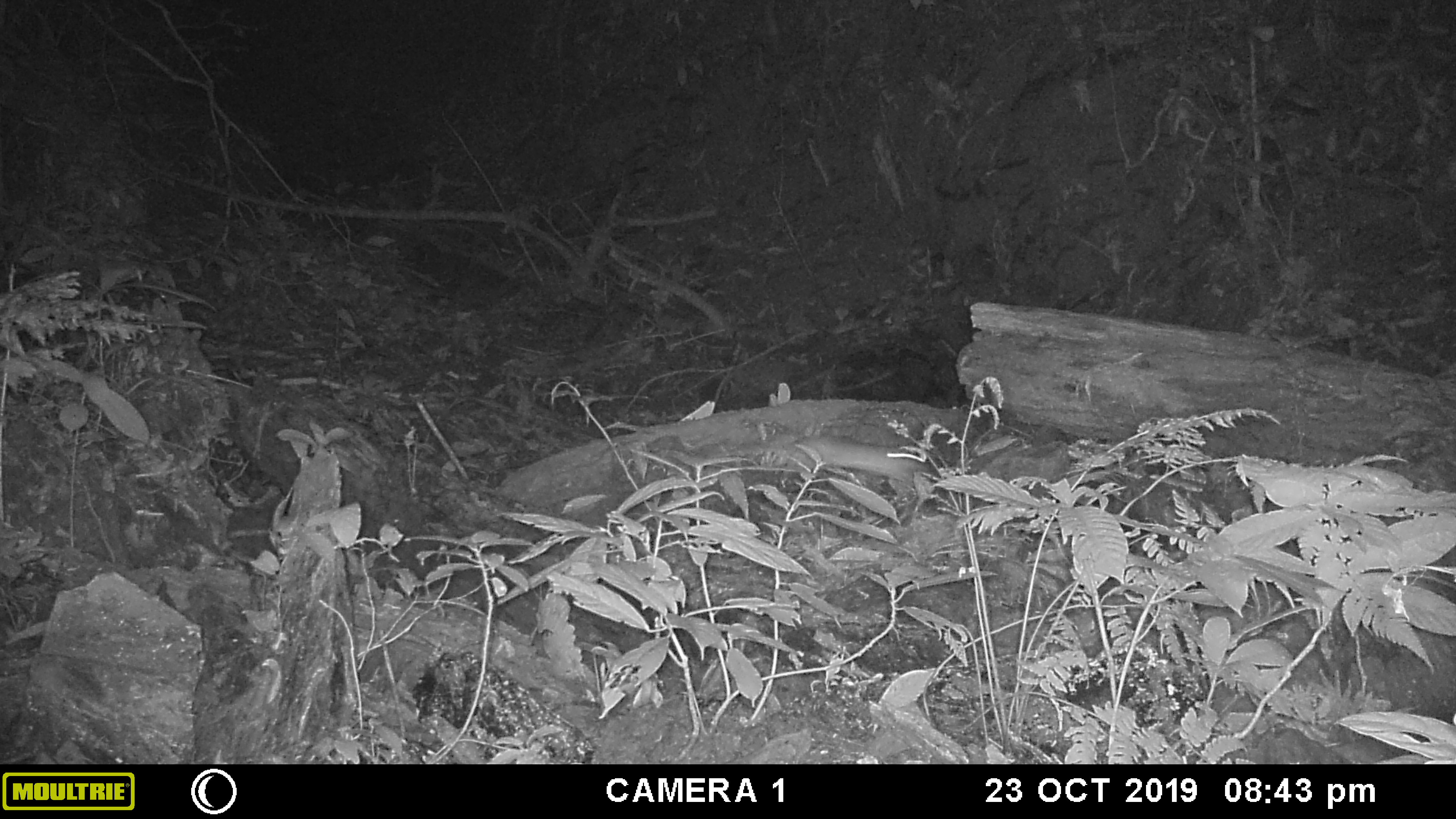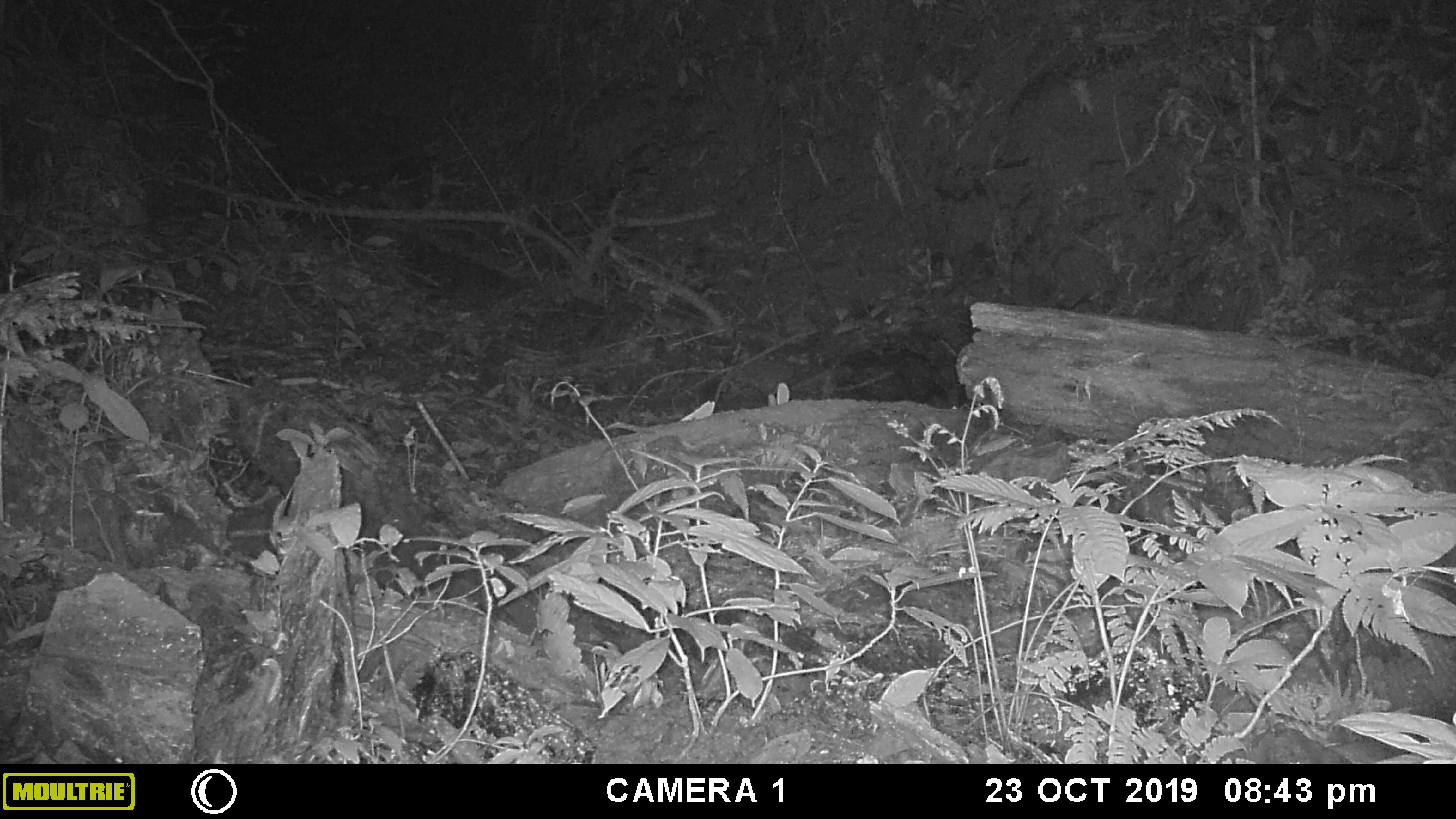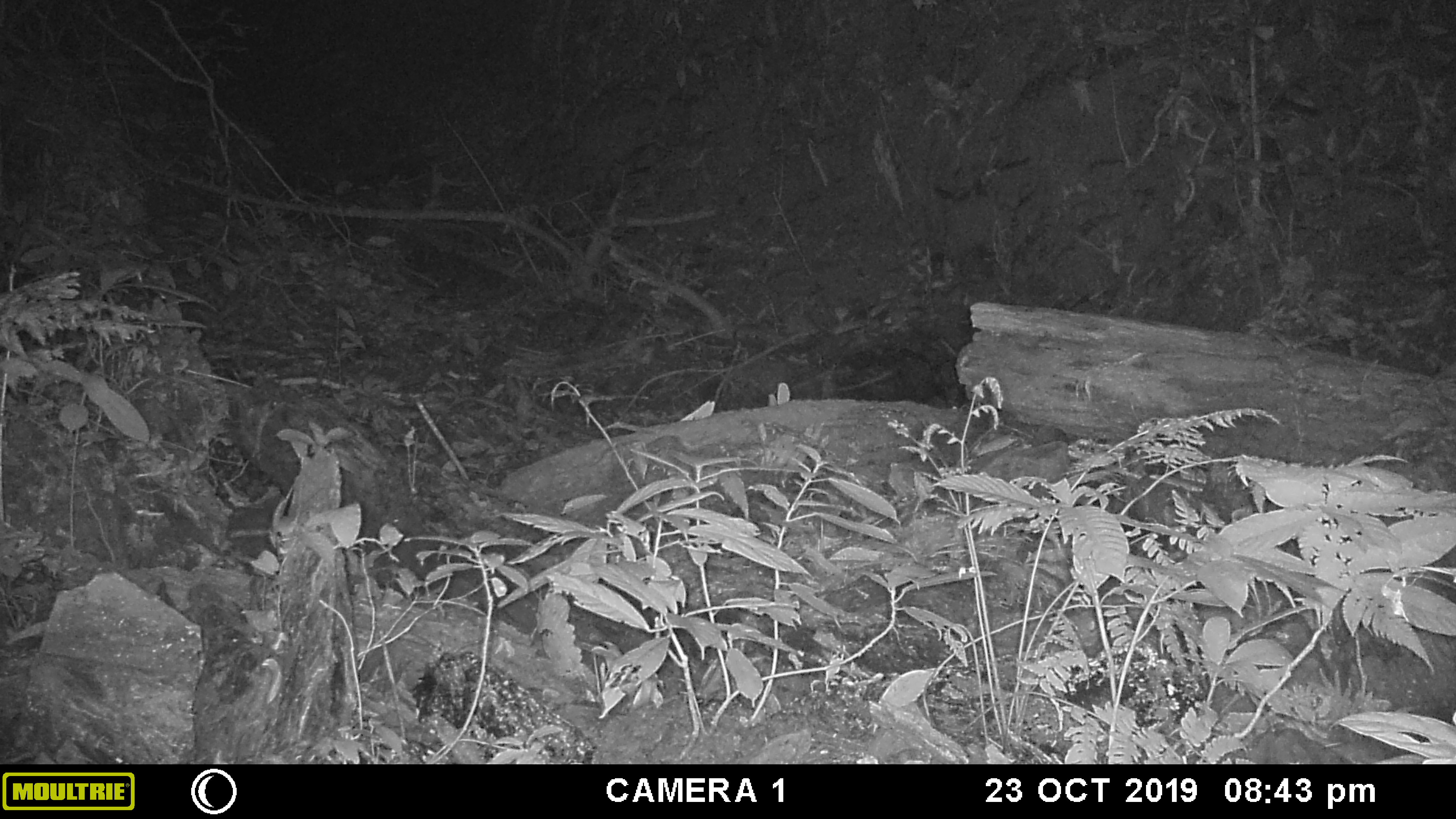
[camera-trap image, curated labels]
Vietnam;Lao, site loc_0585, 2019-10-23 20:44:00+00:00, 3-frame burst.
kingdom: Animalia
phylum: Chordata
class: Mammalia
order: Rodentia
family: Muridae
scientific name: Muridae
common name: old-world mice and rats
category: unidentified murid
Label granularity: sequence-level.